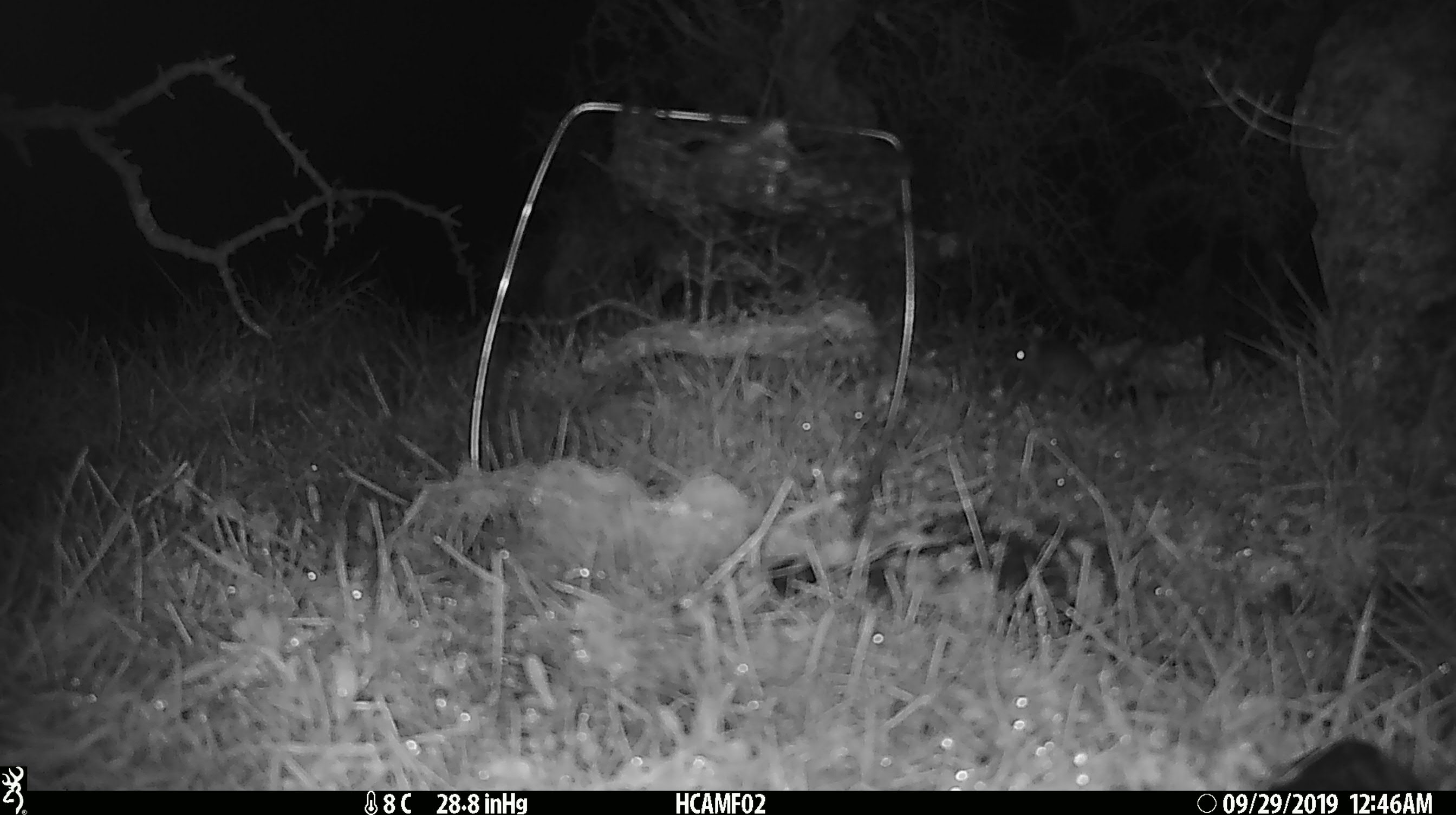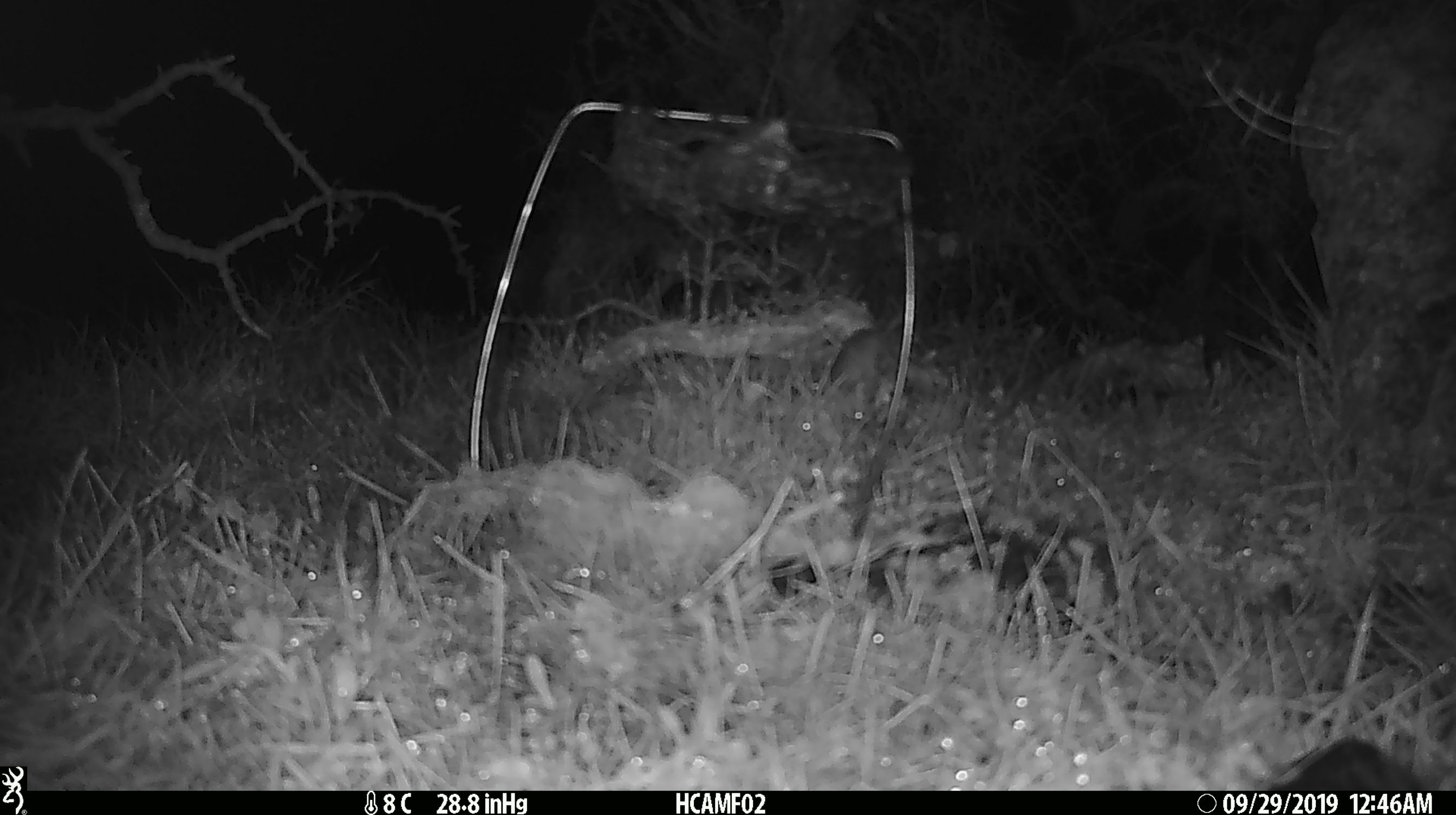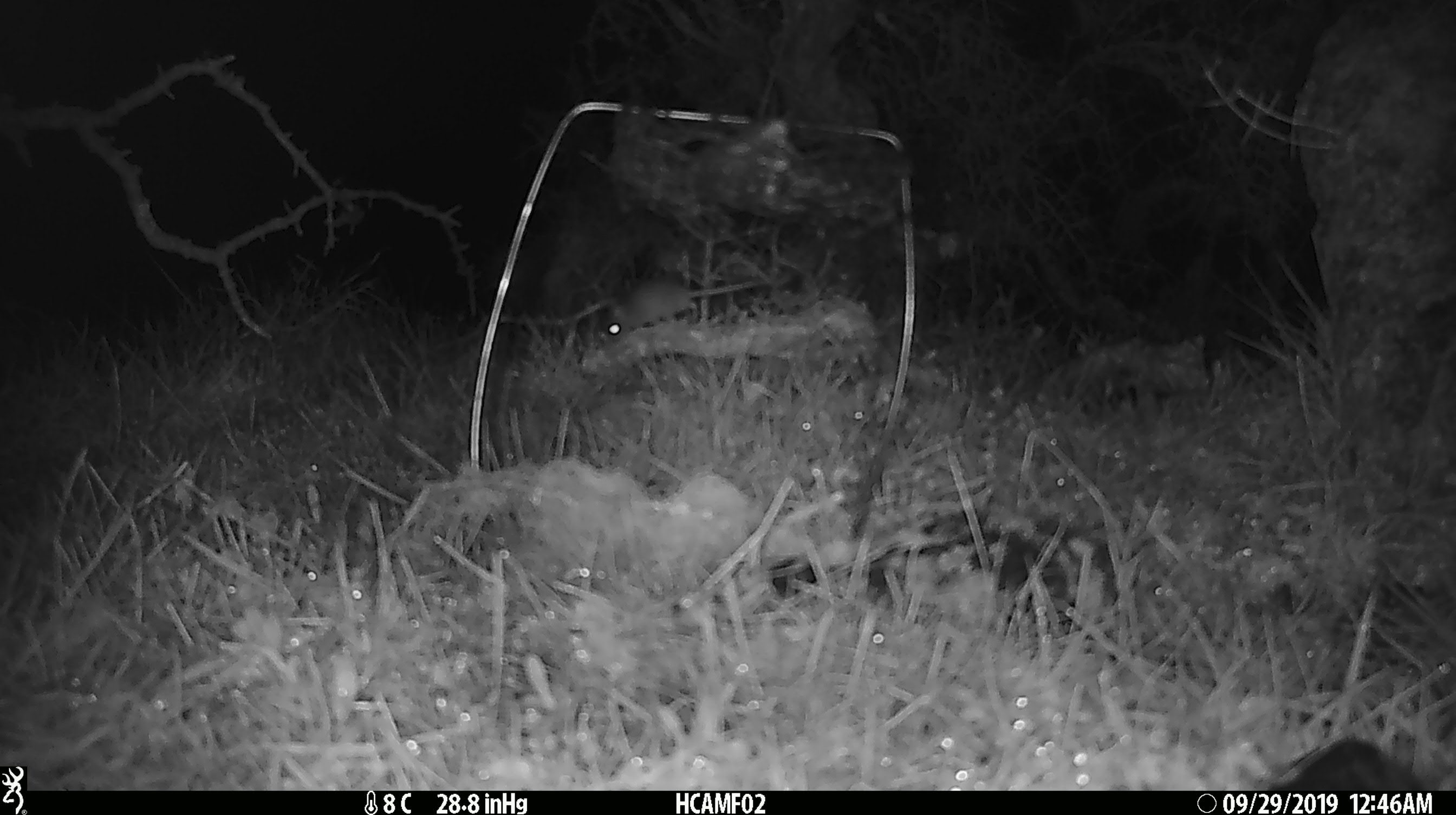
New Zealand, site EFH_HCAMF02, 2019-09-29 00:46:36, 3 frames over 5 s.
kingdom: Animalia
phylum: Chordata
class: Mammalia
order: Rodentia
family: Muridae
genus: Mus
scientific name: Mus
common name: mouse